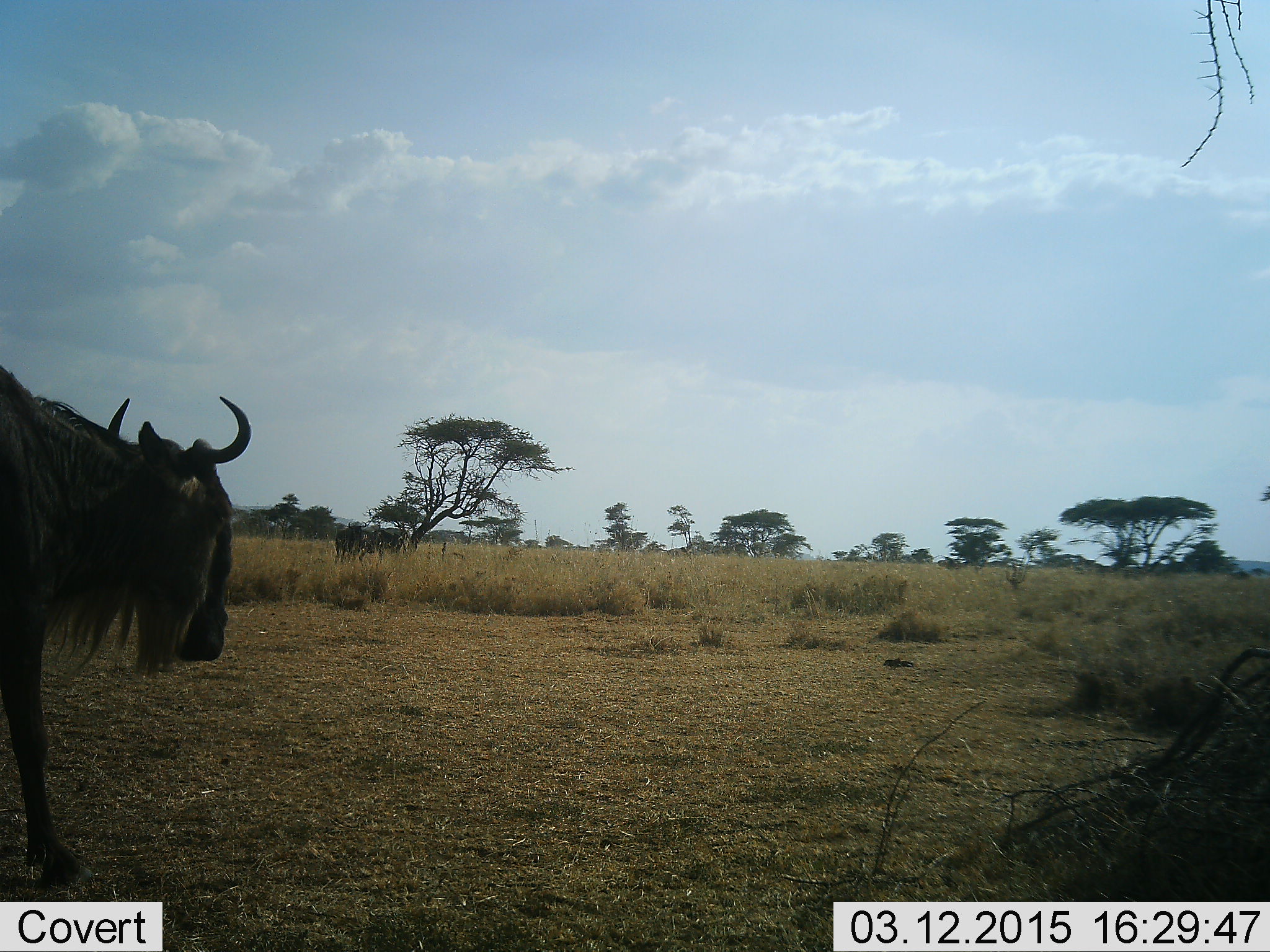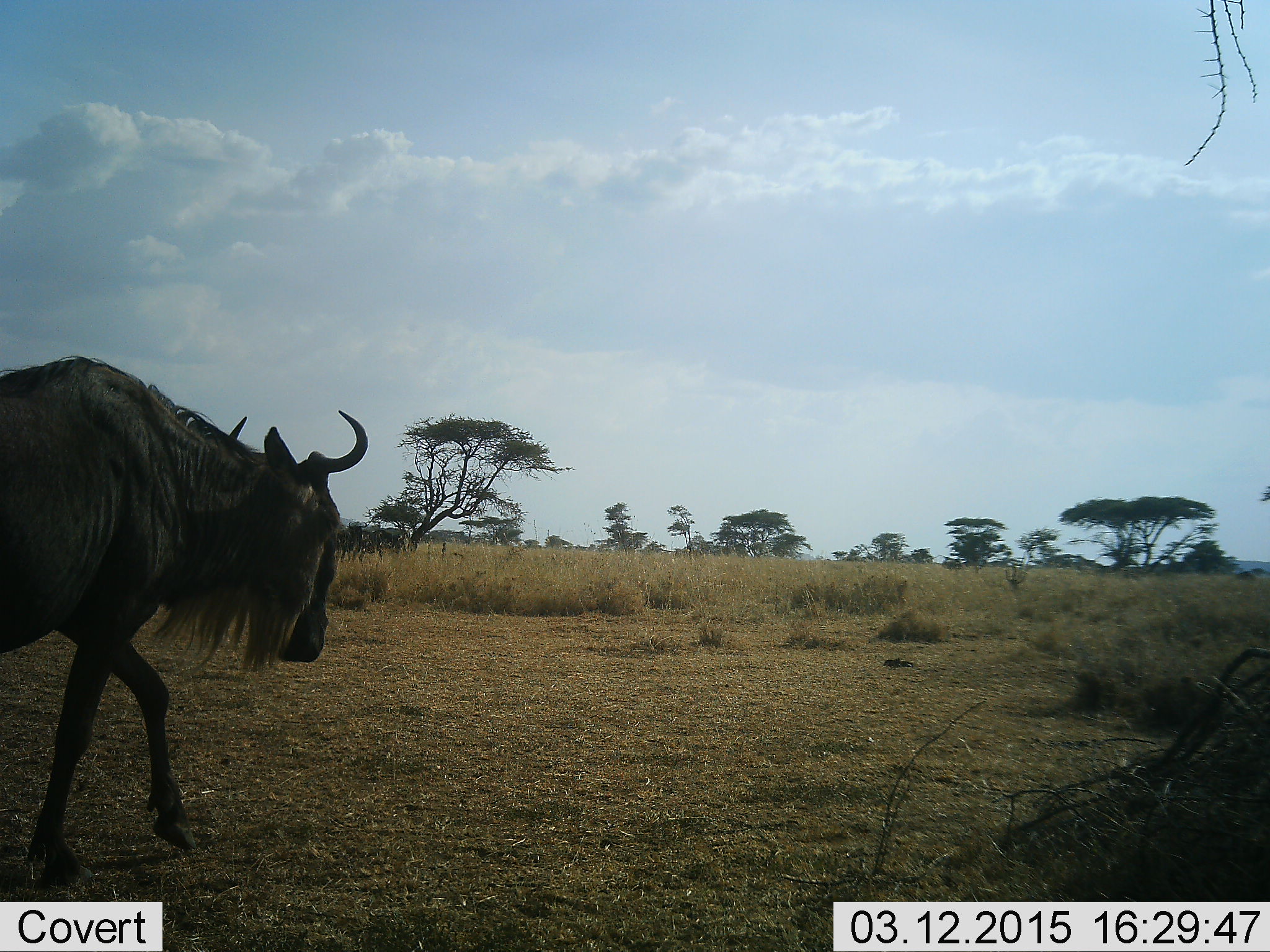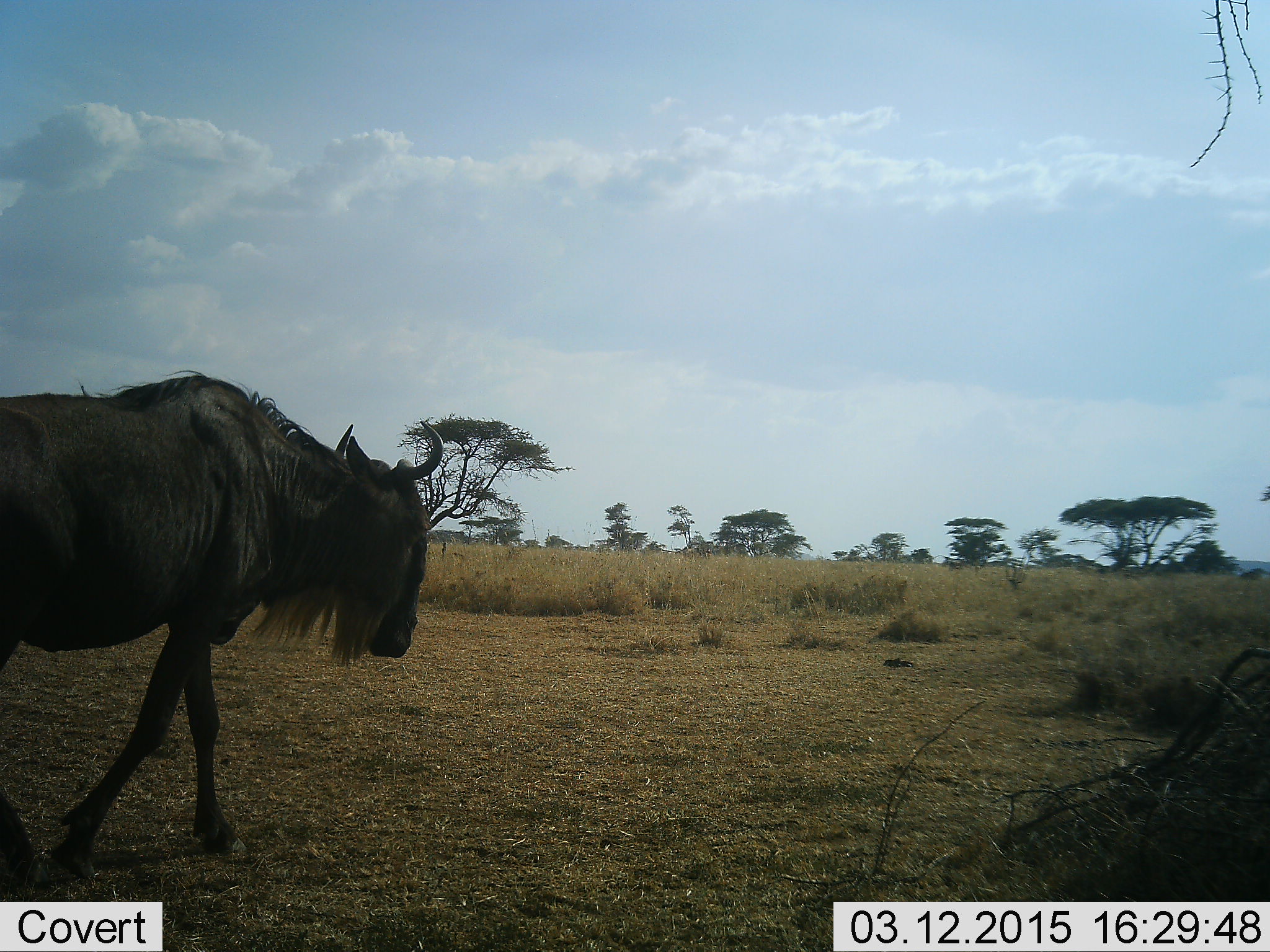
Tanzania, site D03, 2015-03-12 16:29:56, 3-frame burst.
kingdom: Animalia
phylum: Chordata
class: Mammalia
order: Artiodactyla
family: Bovidae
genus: Connochaetes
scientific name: Connochaetes taurinus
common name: blue wildebeest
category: wildebeest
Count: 1.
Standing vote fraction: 10%.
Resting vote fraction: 0%.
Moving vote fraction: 100%.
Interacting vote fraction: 0%.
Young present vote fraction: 0%.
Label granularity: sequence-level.